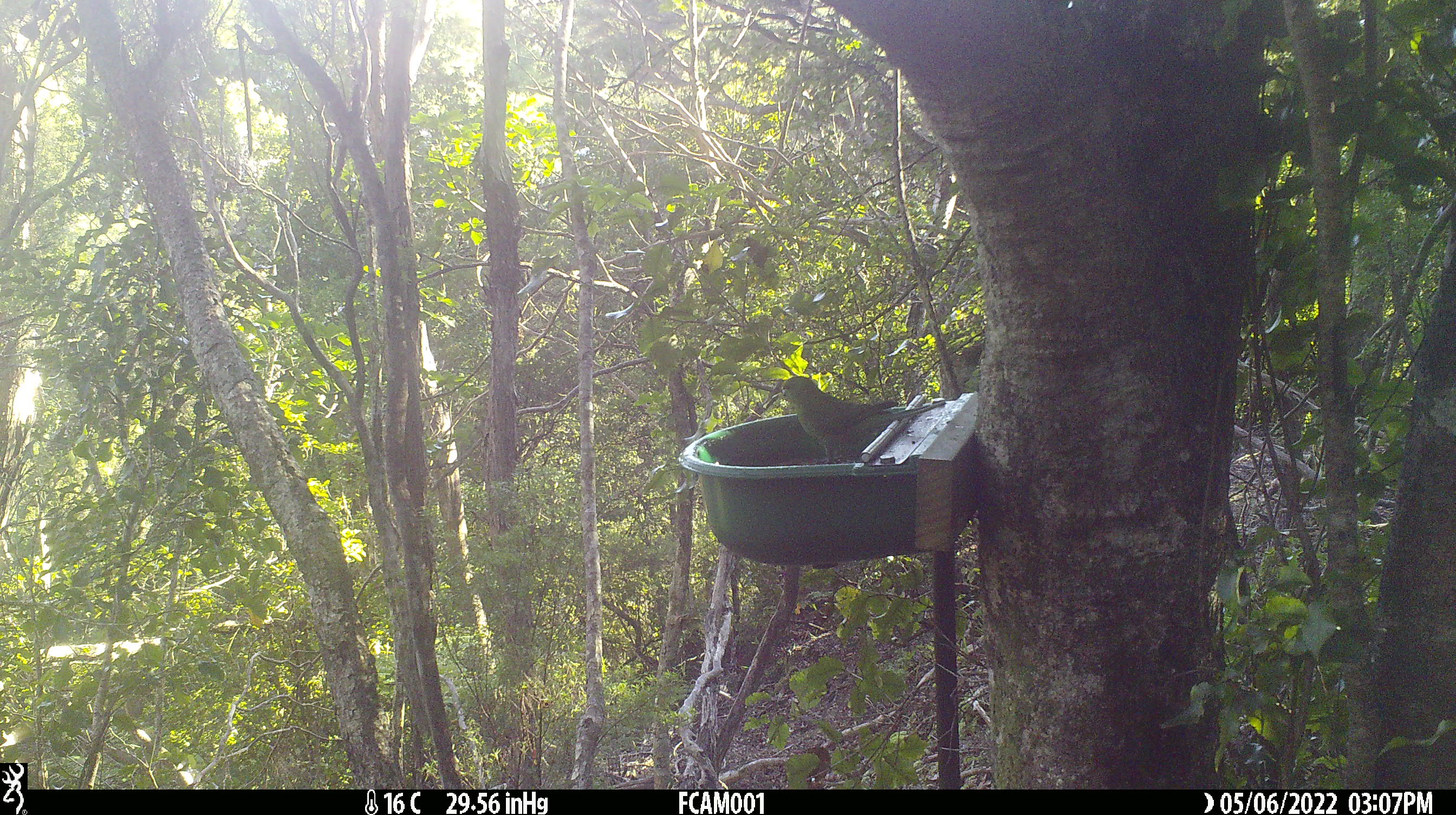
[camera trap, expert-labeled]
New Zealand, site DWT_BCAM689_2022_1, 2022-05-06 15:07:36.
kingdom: Animalia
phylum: Chordata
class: Aves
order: Psittaciformes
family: Psittaculidae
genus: Cyanoramphus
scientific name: Cyanoramphus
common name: parakeet